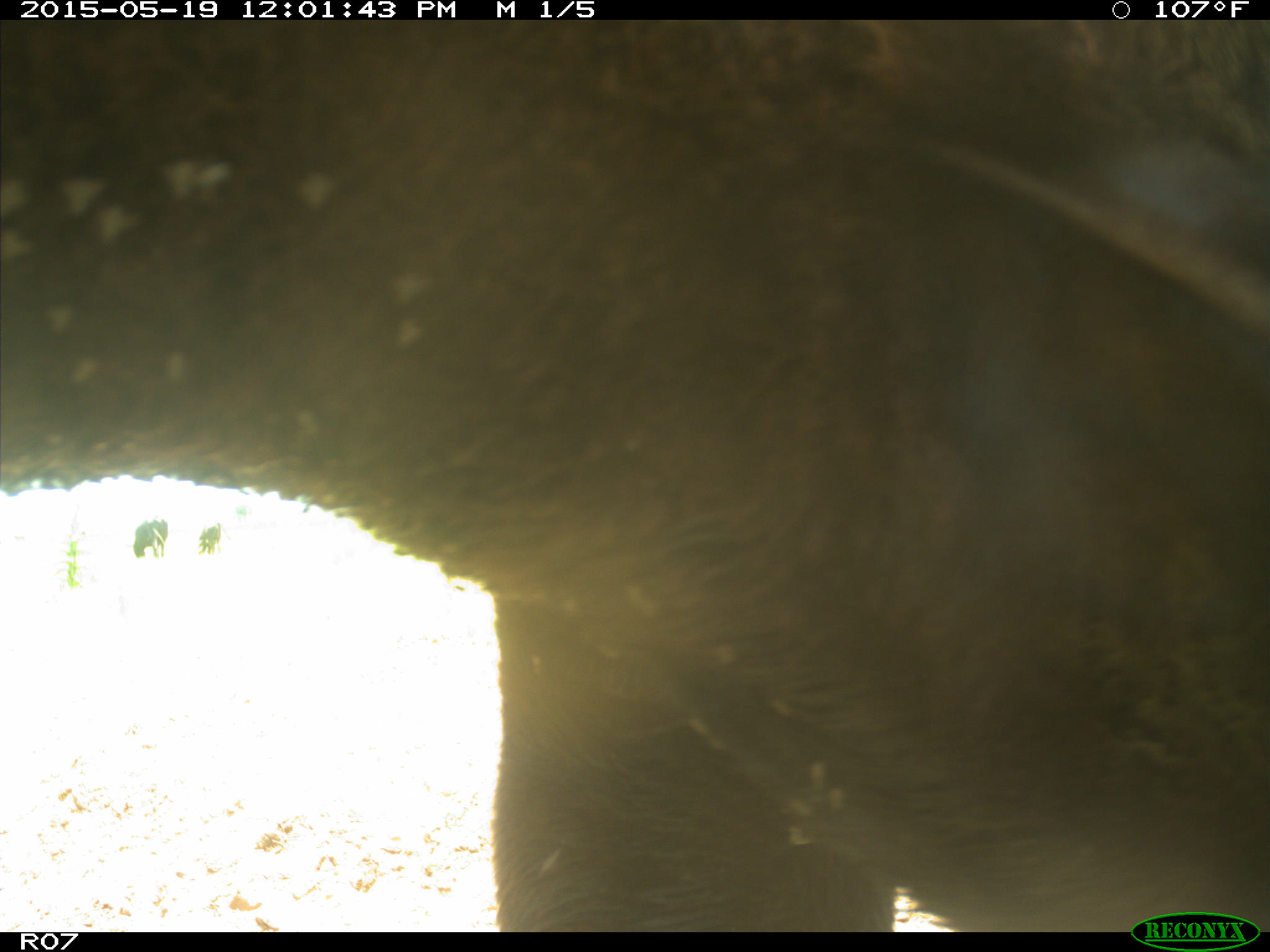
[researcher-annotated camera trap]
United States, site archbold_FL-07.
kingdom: Animalia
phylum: Chordata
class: Mammalia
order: Artiodactyla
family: Bovidae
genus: Bos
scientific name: Bos taurus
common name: domestic cow